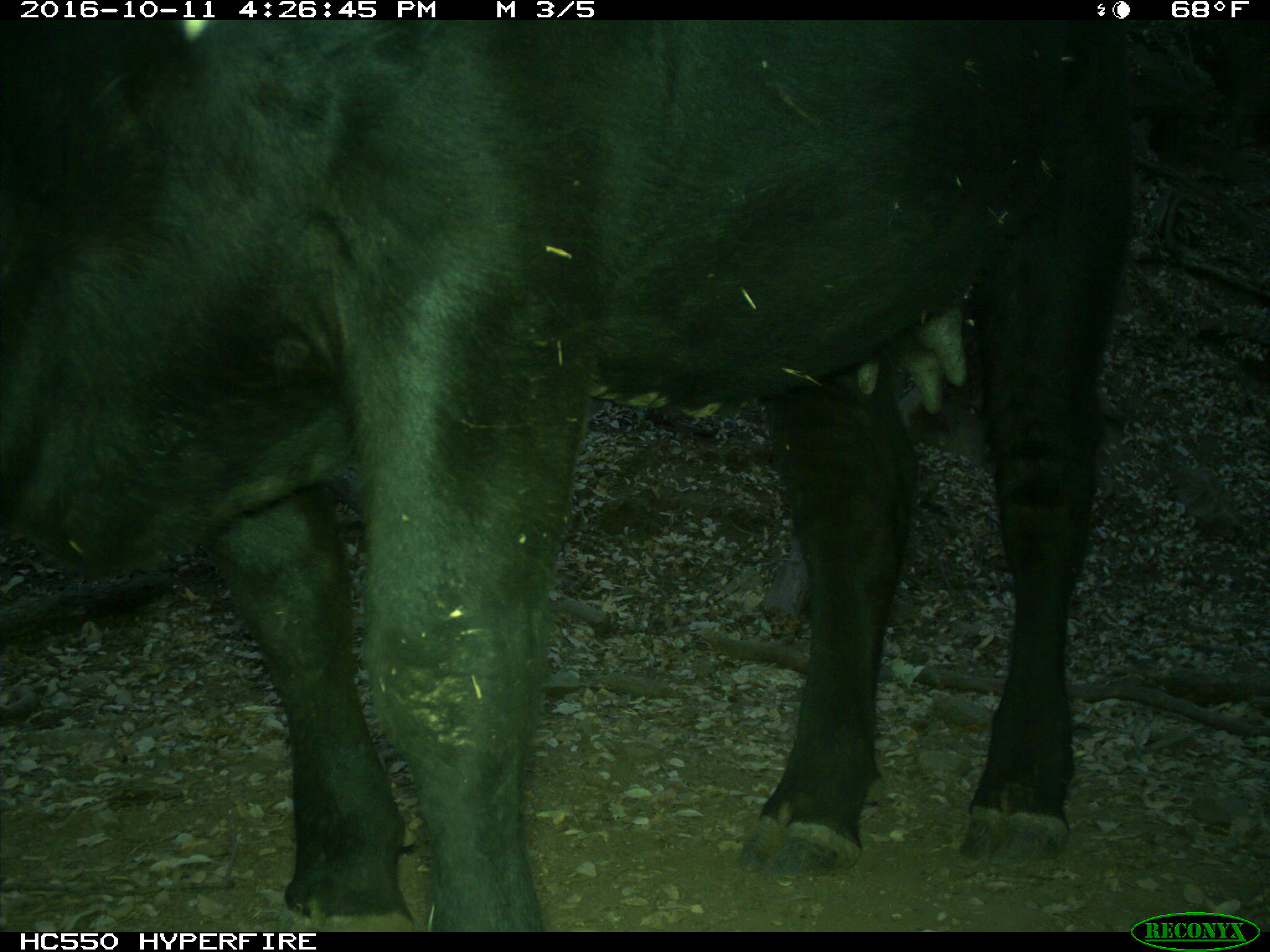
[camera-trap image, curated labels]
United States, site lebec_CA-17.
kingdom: Animalia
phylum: Chordata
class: Mammalia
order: Artiodactyla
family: Bovidae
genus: Bos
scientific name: Bos taurus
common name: domestic cow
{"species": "Bos taurus (domestic cow)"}